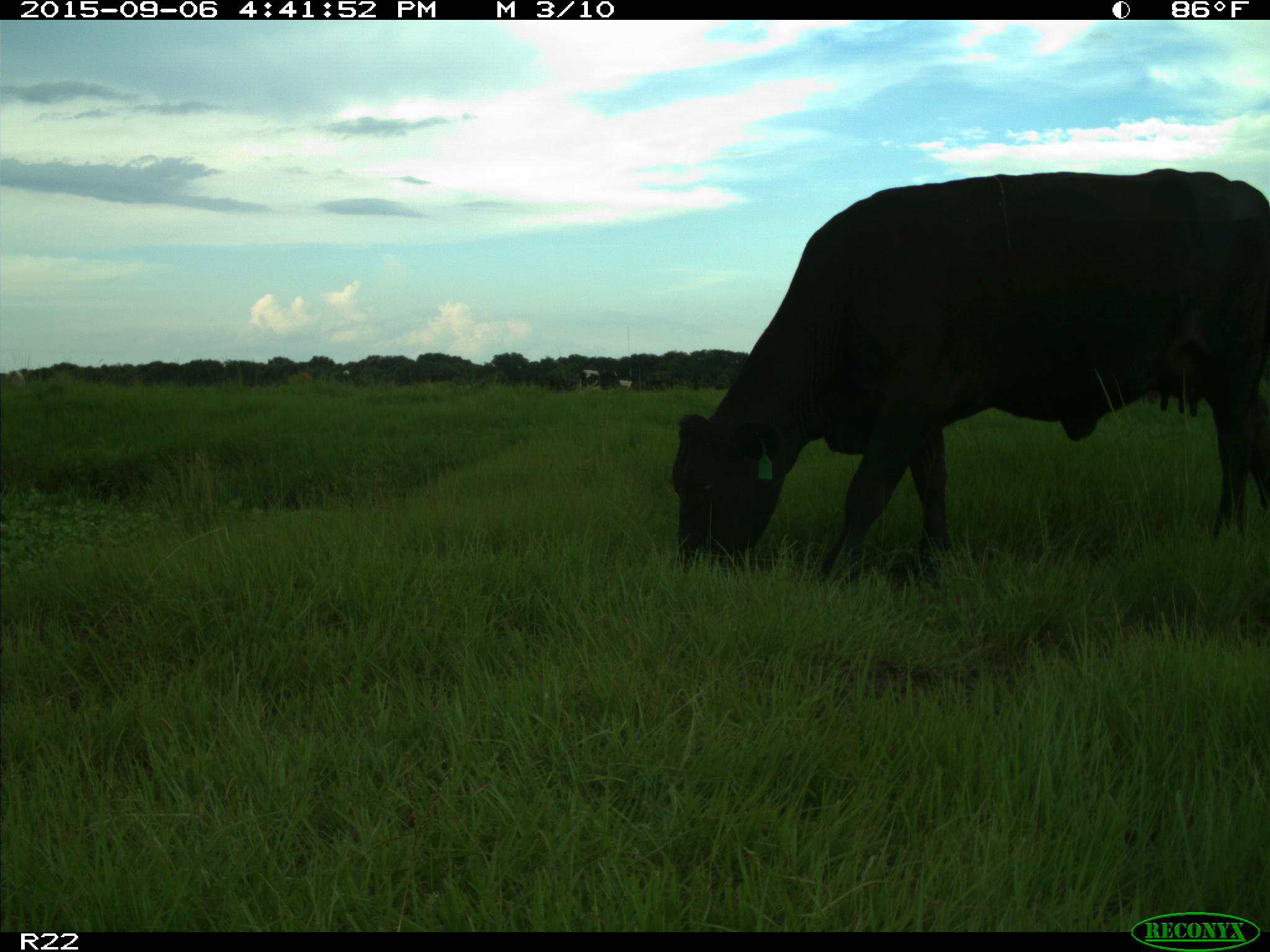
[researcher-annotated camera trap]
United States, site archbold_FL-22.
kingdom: Animalia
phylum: Chordata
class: Mammalia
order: Artiodactyla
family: Bovidae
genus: Bos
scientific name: Bos taurus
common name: domestic cow